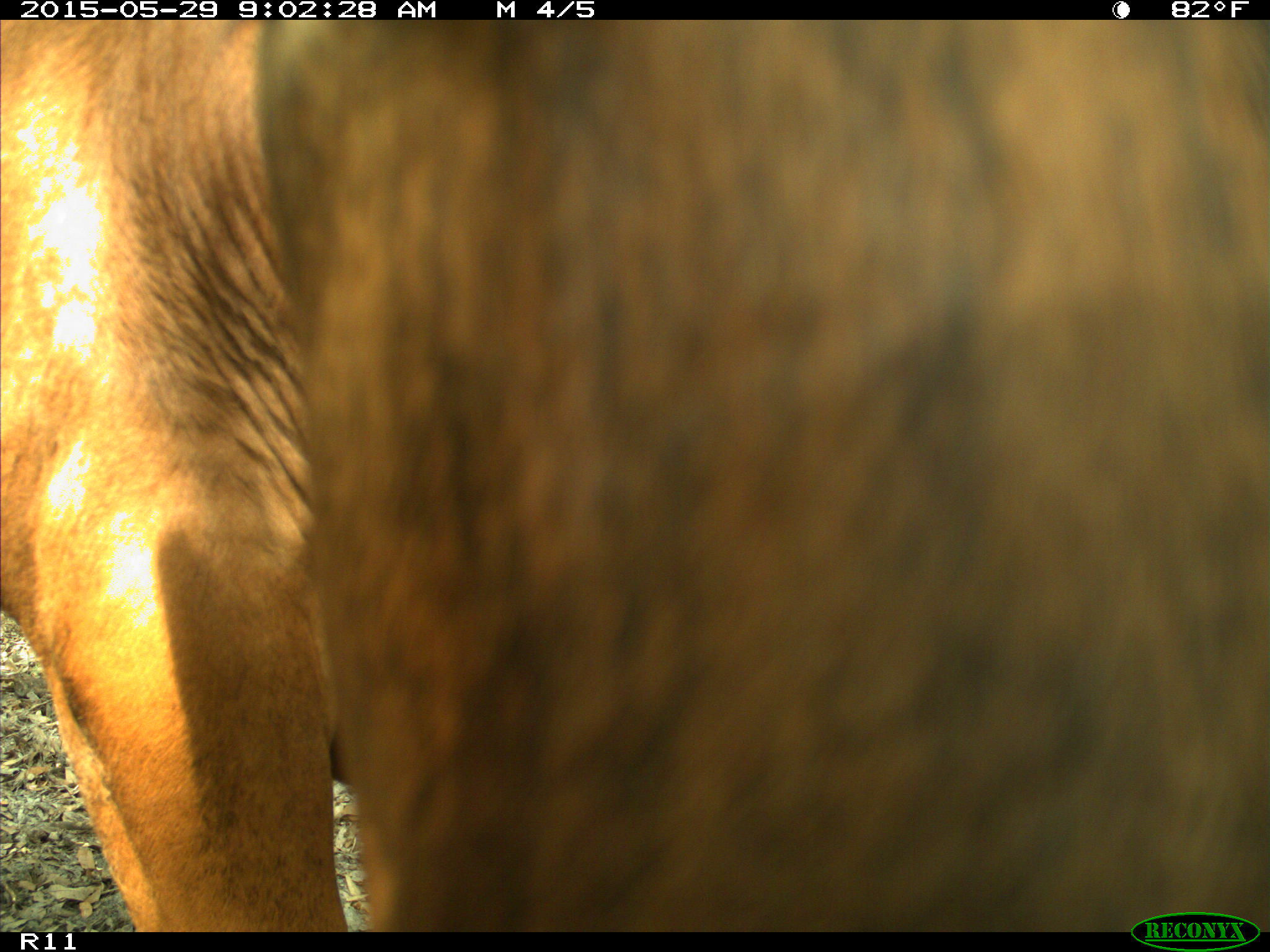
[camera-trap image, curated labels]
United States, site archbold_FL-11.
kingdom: Animalia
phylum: Chordata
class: Mammalia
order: Artiodactyla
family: Bovidae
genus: Bos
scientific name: Bos taurus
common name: domestic cow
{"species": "Bos taurus (domestic cow)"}